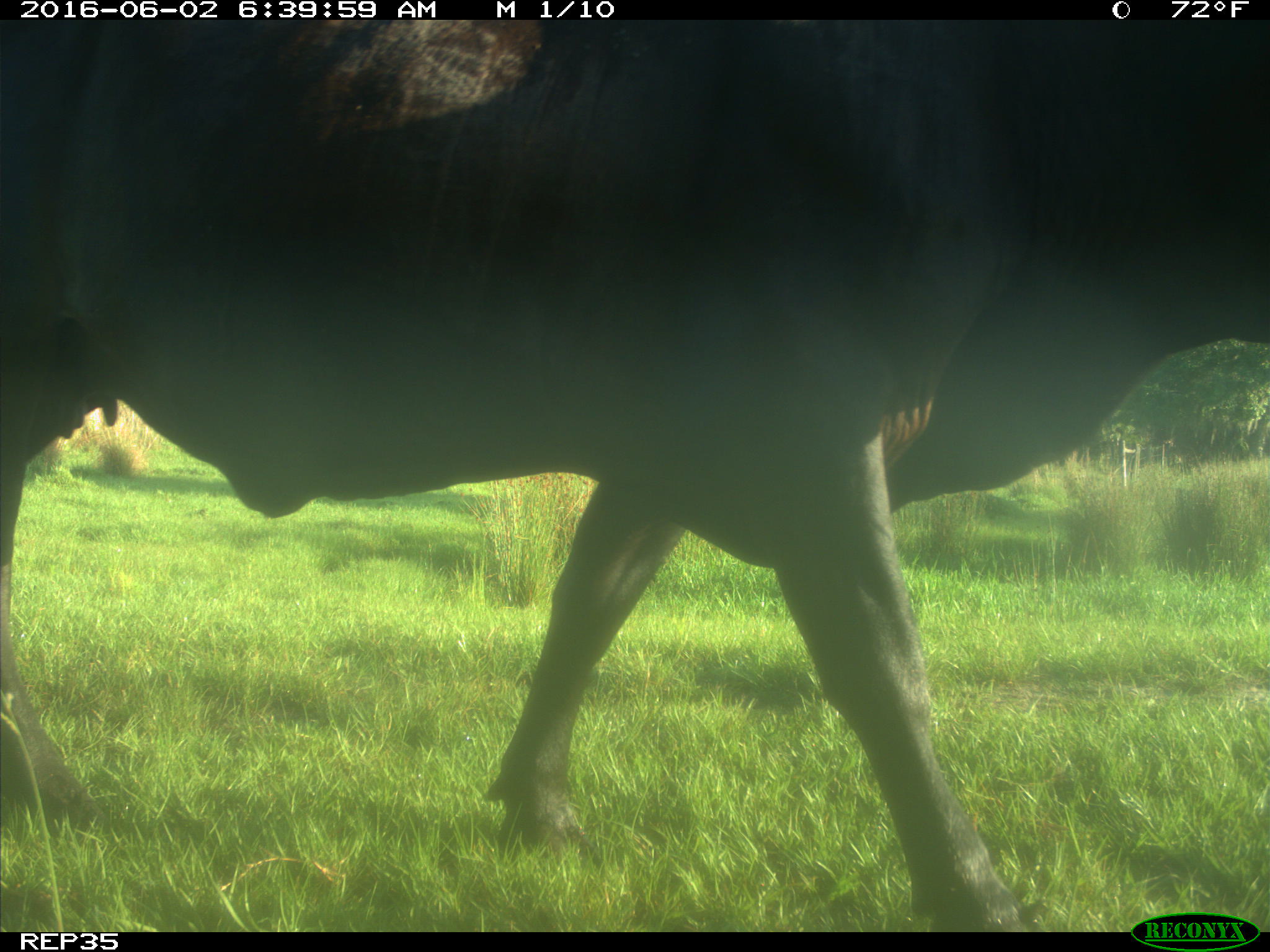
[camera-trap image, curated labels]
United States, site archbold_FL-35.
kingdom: Animalia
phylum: Chordata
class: Mammalia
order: Artiodactyla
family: Bovidae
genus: Bos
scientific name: Bos taurus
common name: domestic cow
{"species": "Bos taurus (domestic cow)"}